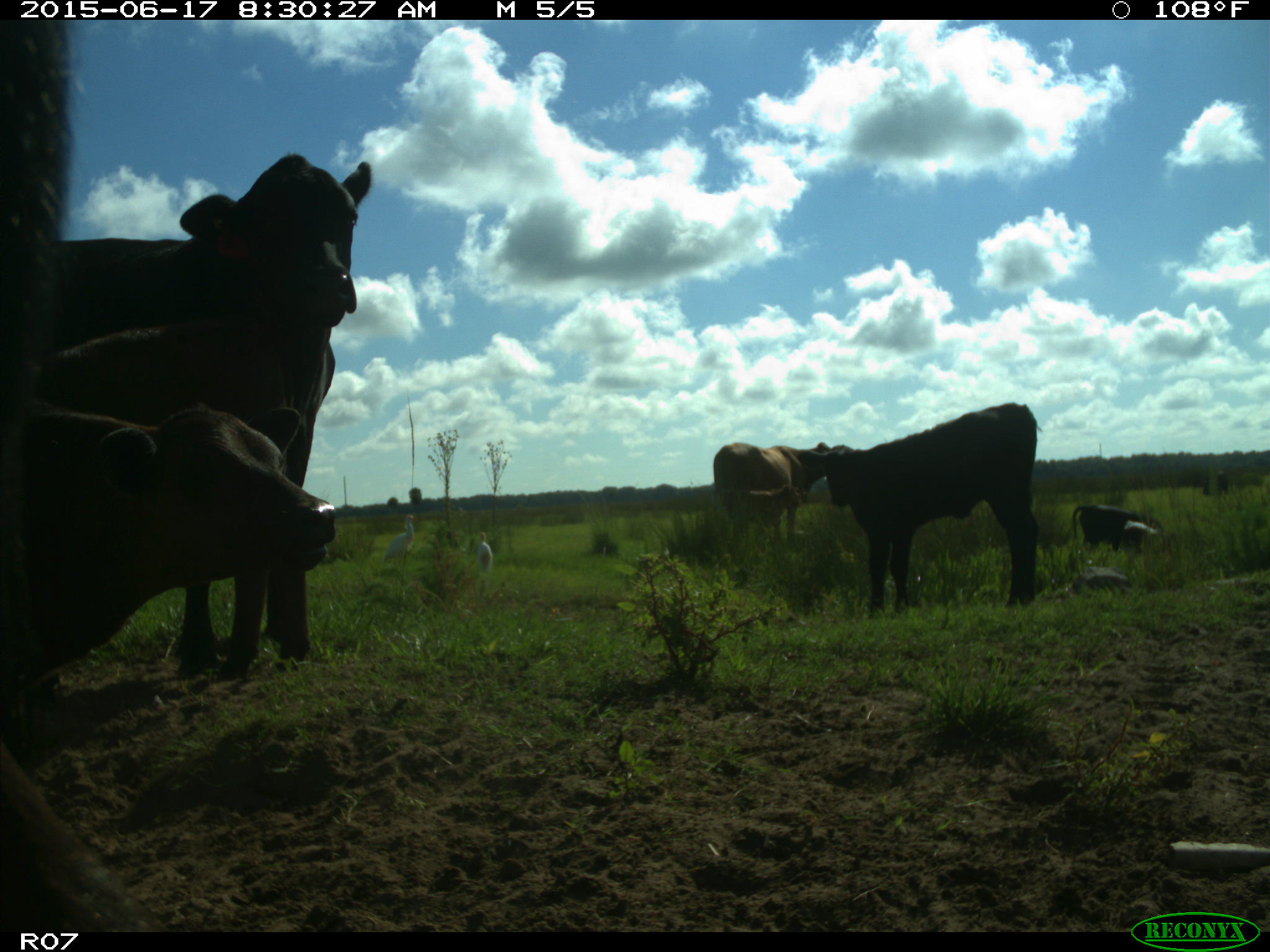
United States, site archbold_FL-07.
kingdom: Animalia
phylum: Chordata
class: Mammalia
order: Artiodactyla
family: Bovidae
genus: Bos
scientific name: Bos taurus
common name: domestic cow